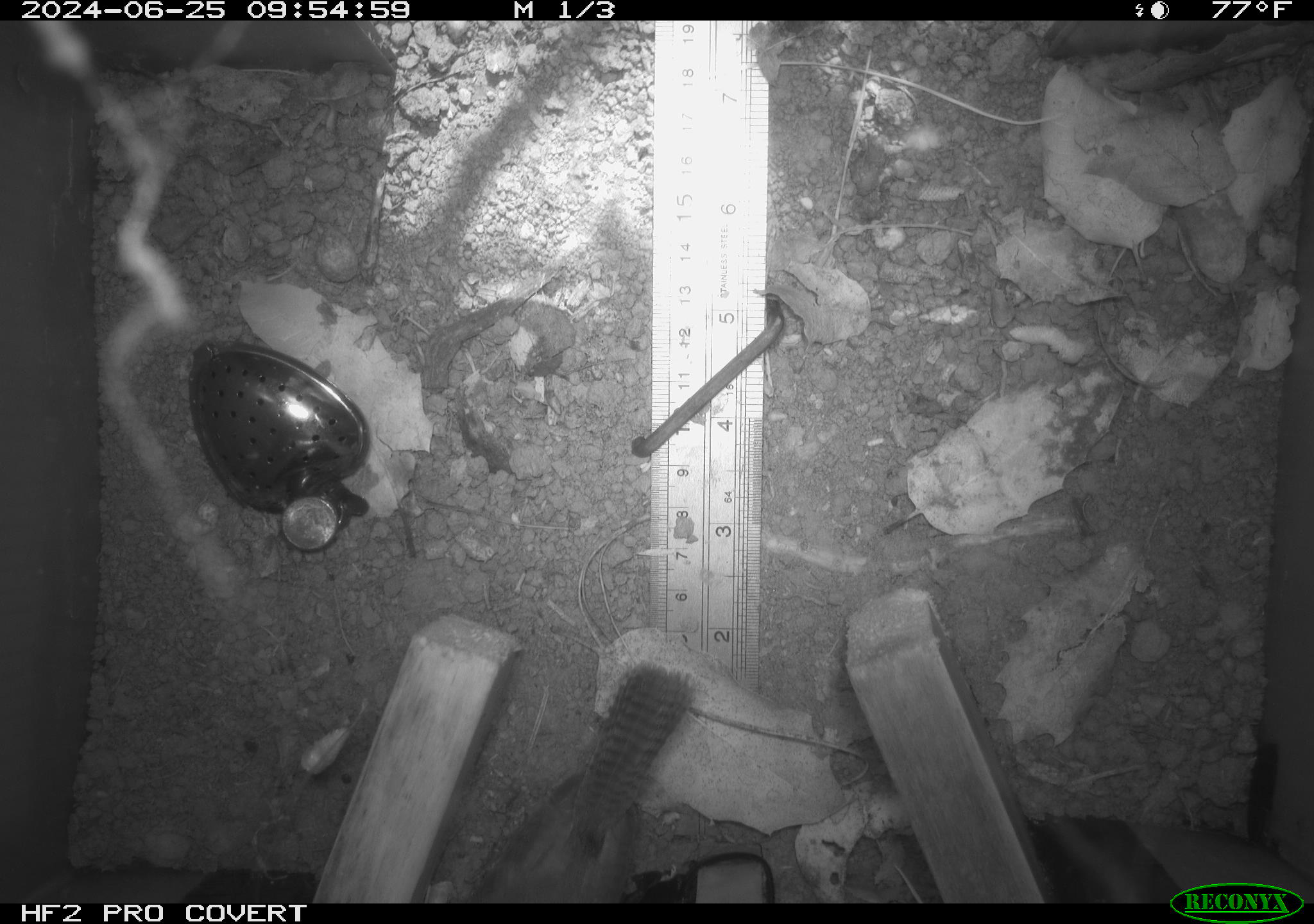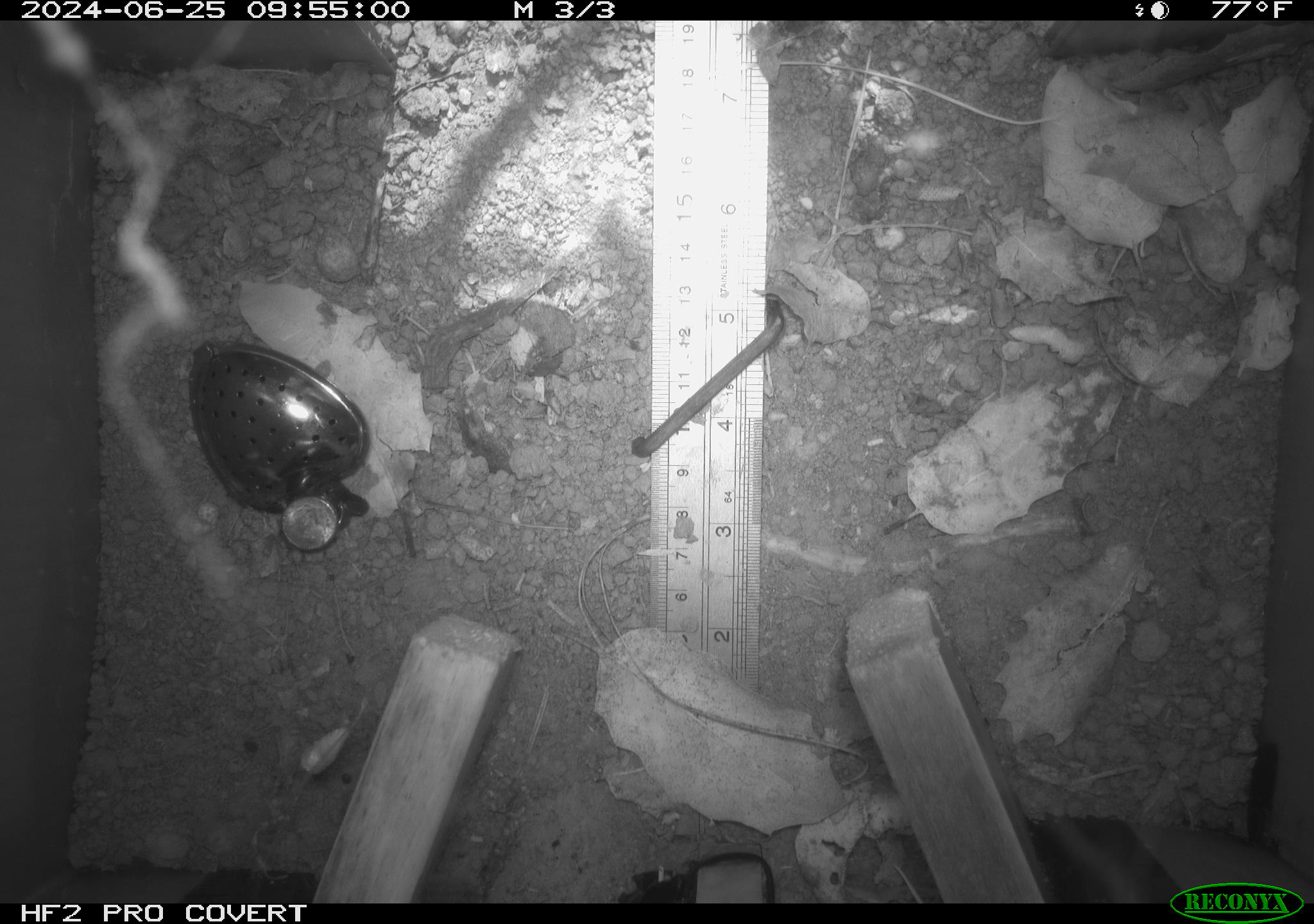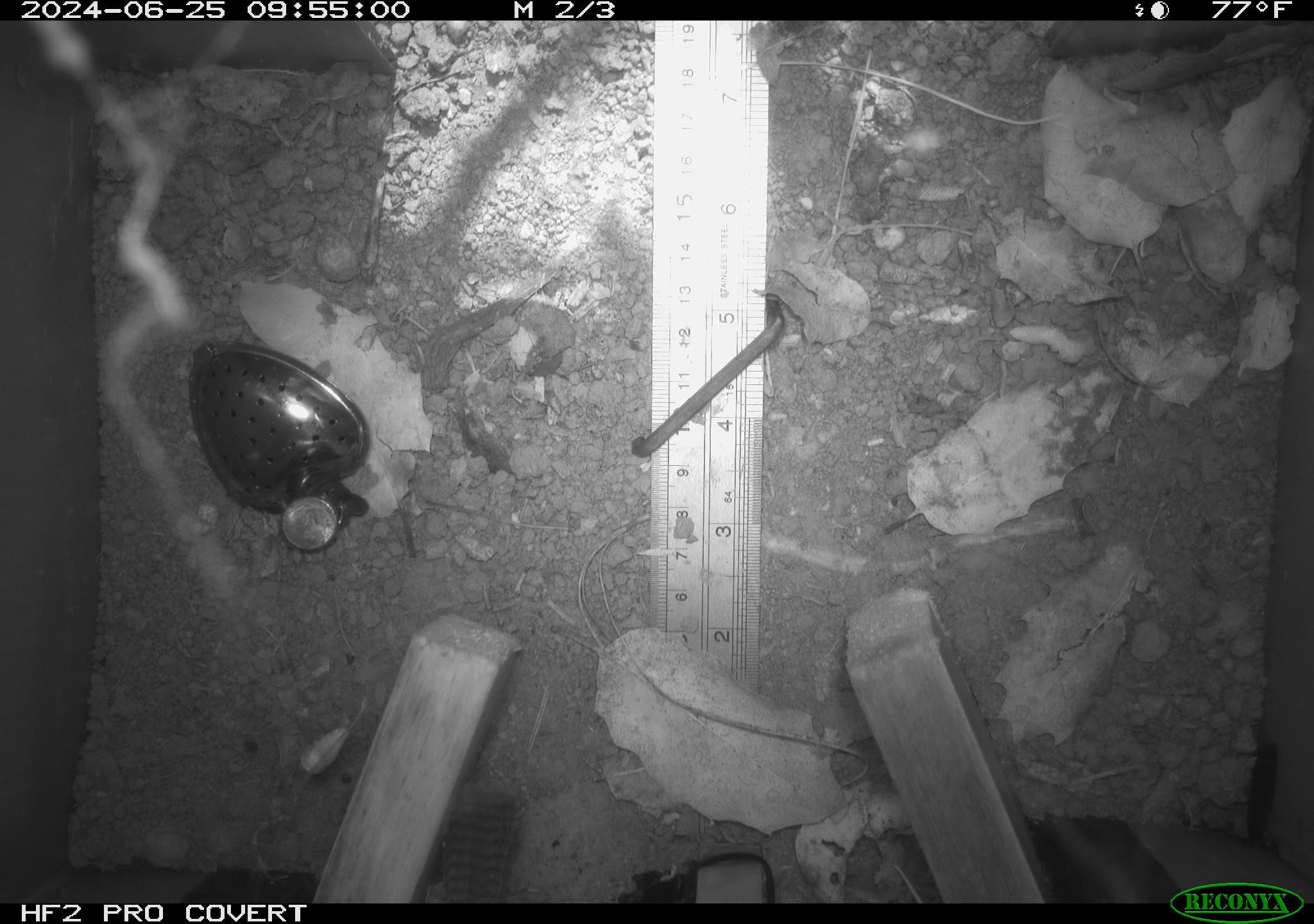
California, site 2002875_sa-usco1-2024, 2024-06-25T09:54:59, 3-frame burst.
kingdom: Animalia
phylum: Chordata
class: Aves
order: Passeriformes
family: Troglodytidae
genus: Thryomanes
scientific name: Thryomanes bewickii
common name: bewick's wren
Bewick's wren (Thryomanes bewickii).